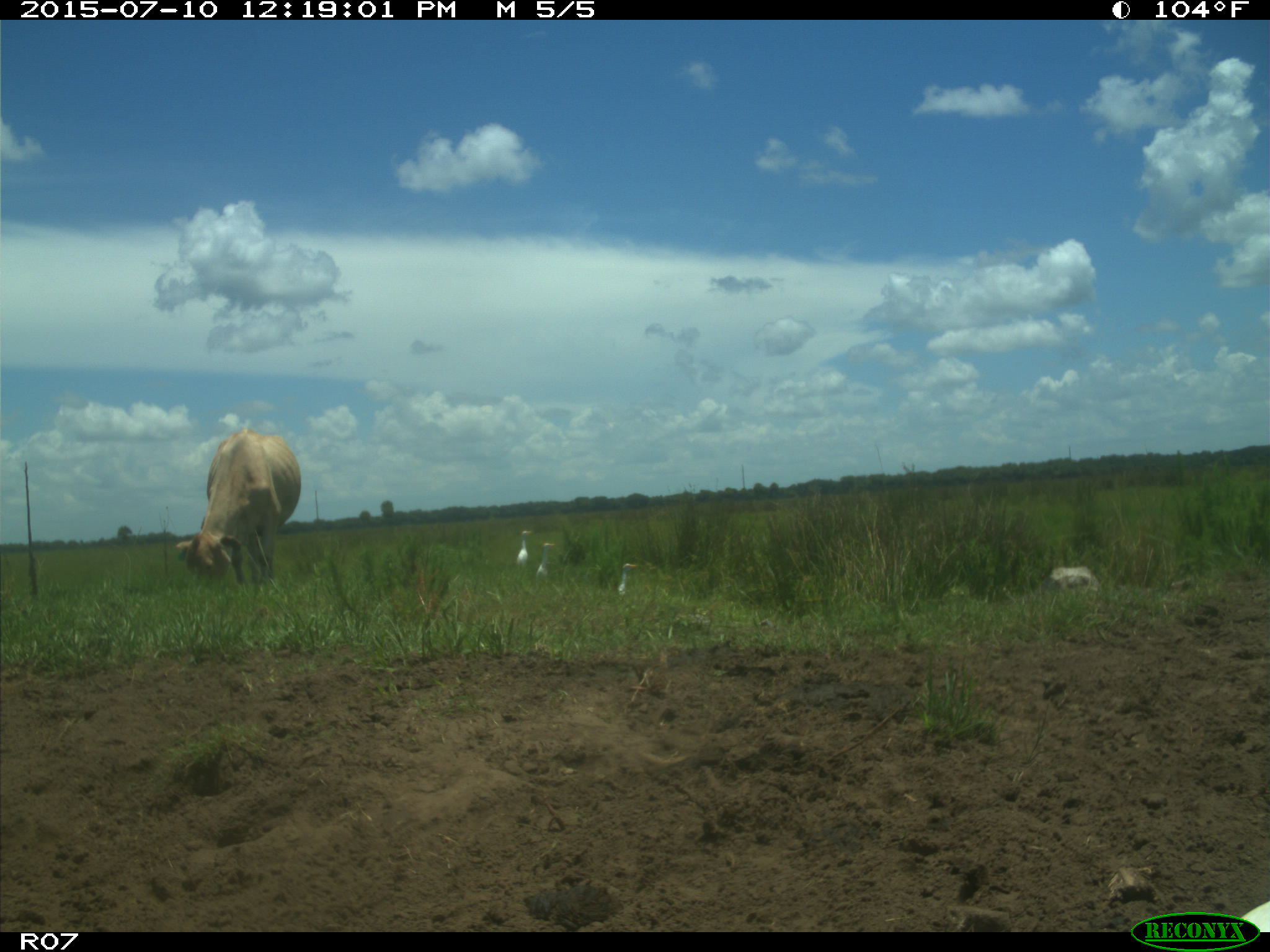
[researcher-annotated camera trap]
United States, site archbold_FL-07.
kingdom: Animalia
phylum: Chordata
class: Mammalia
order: Artiodactyla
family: Bovidae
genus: Bos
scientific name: Bos taurus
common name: domestic cow